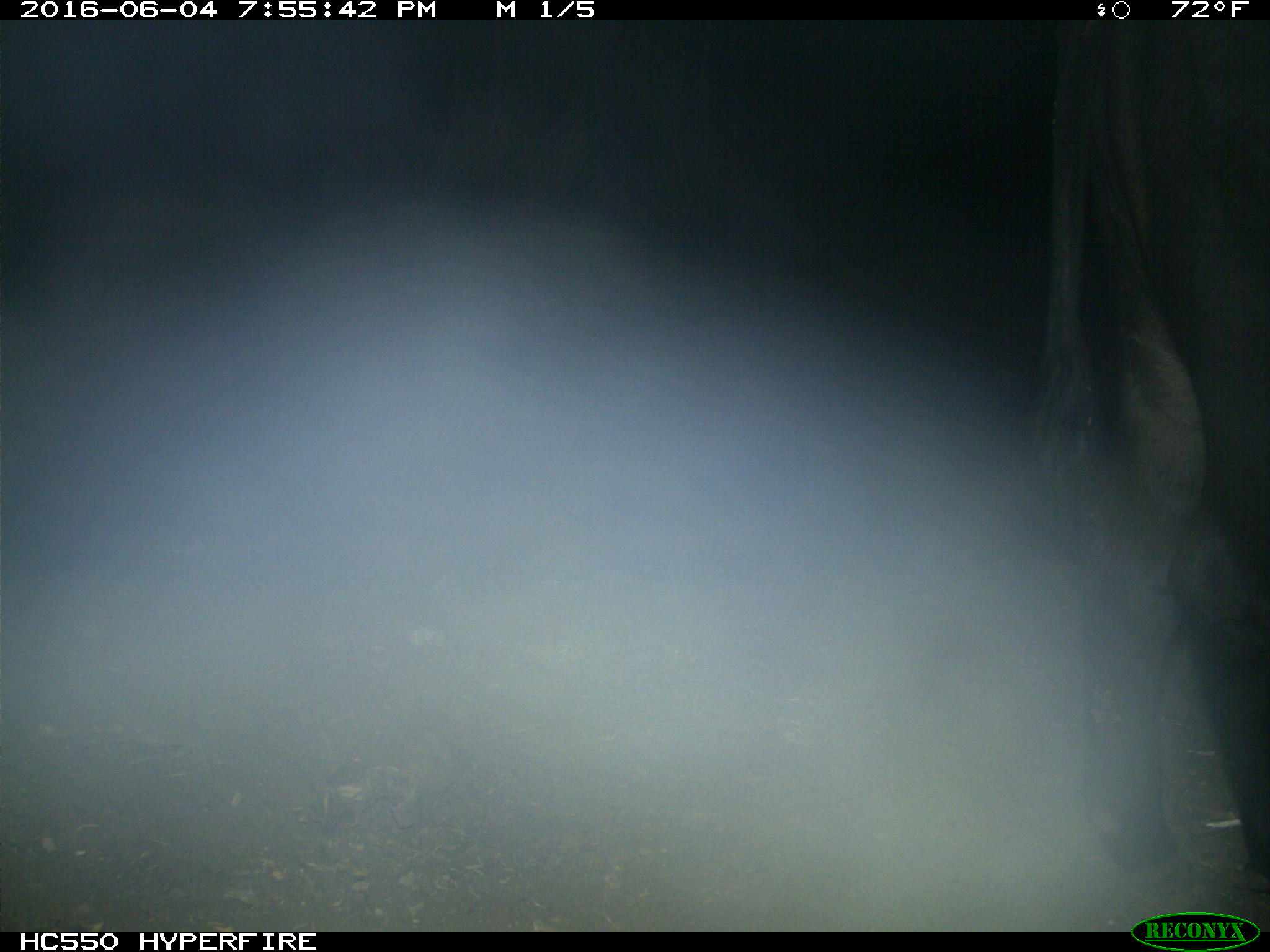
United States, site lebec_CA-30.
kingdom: Animalia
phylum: Chordata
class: Mammalia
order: Artiodactyla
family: Bovidae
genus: Bos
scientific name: Bos taurus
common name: domestic cow